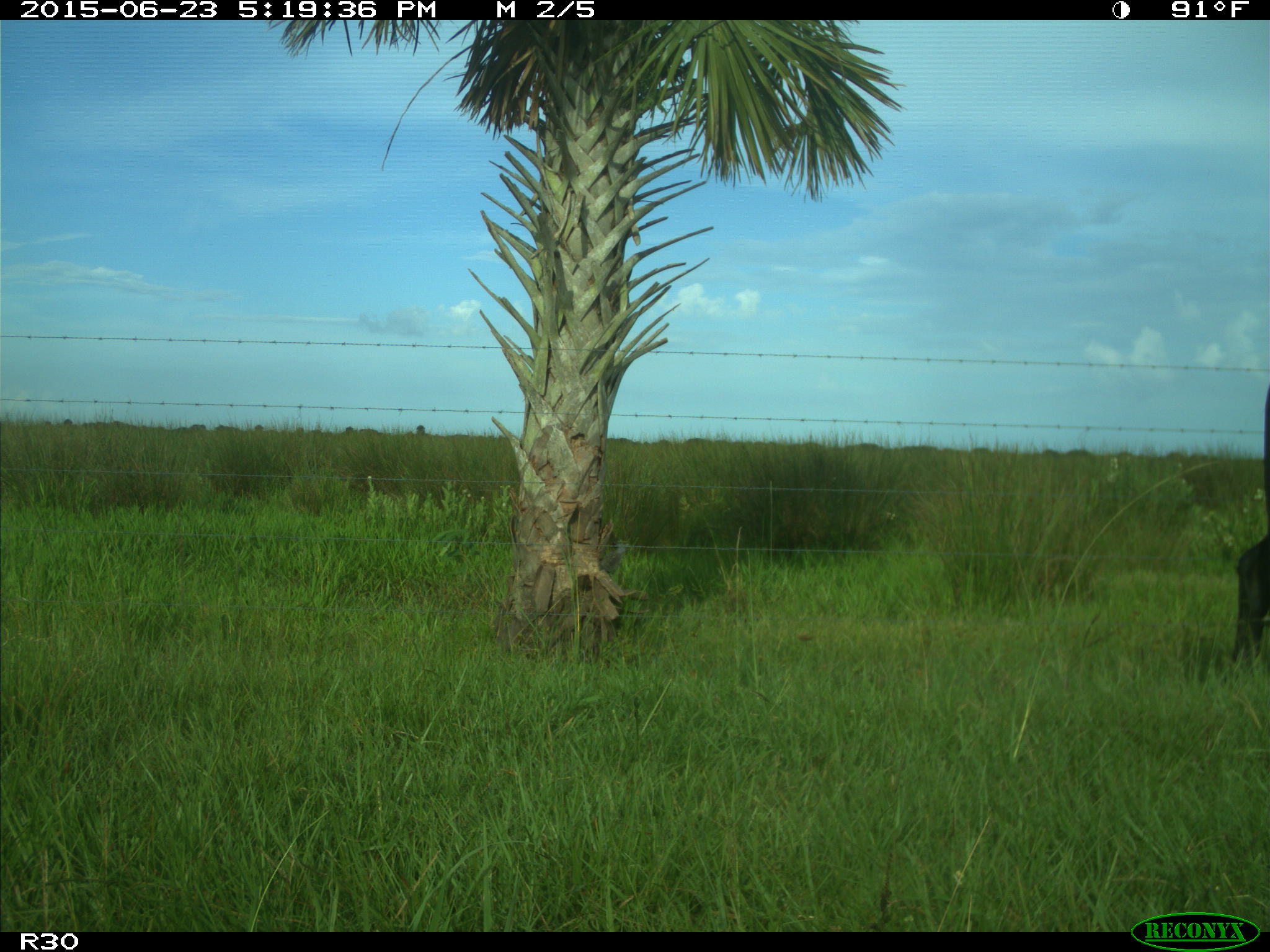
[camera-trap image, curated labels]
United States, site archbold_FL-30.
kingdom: Animalia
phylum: Chordata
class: Mammalia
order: Artiodactyla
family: Bovidae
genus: Bos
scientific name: Bos taurus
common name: domestic cow